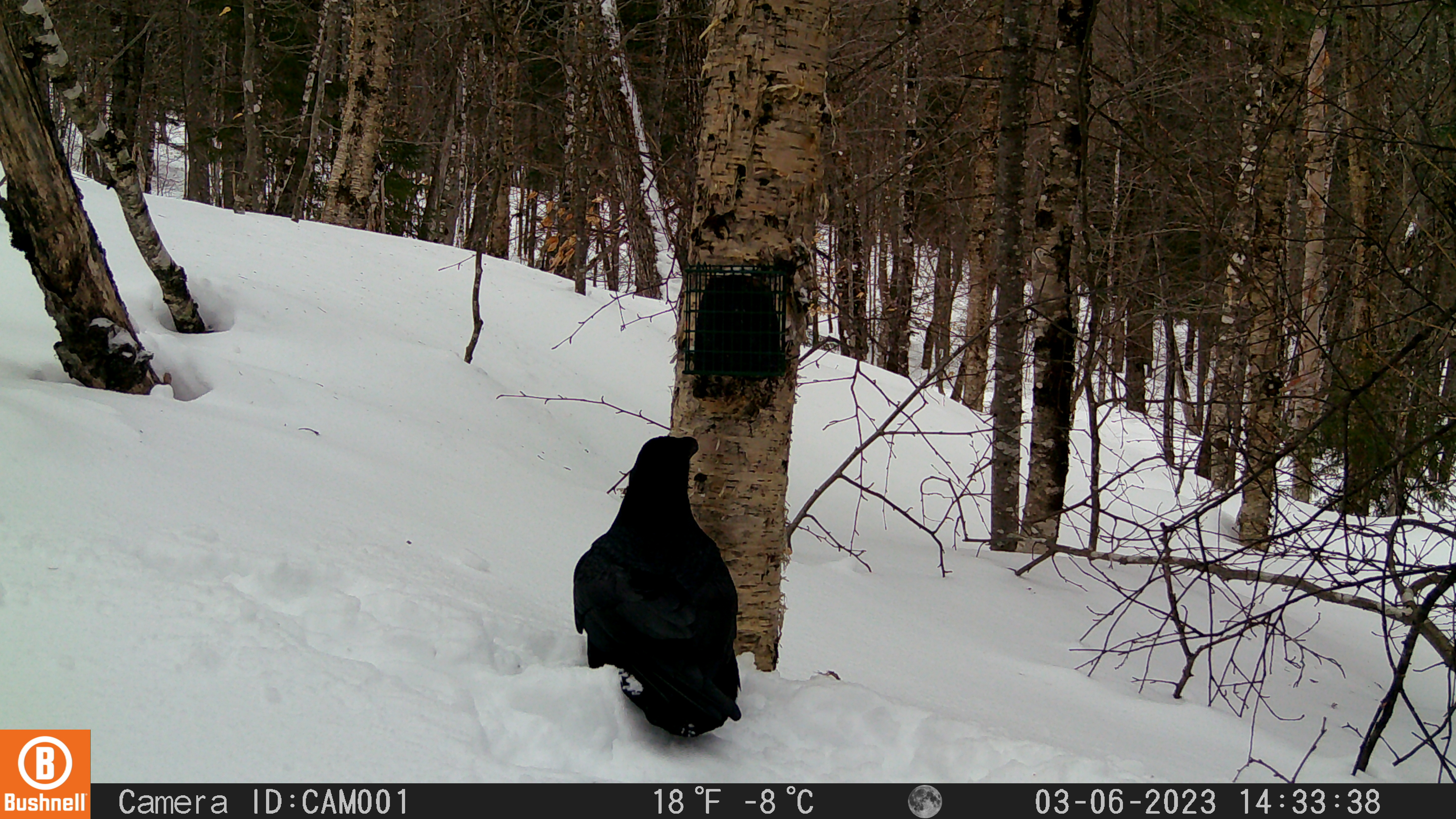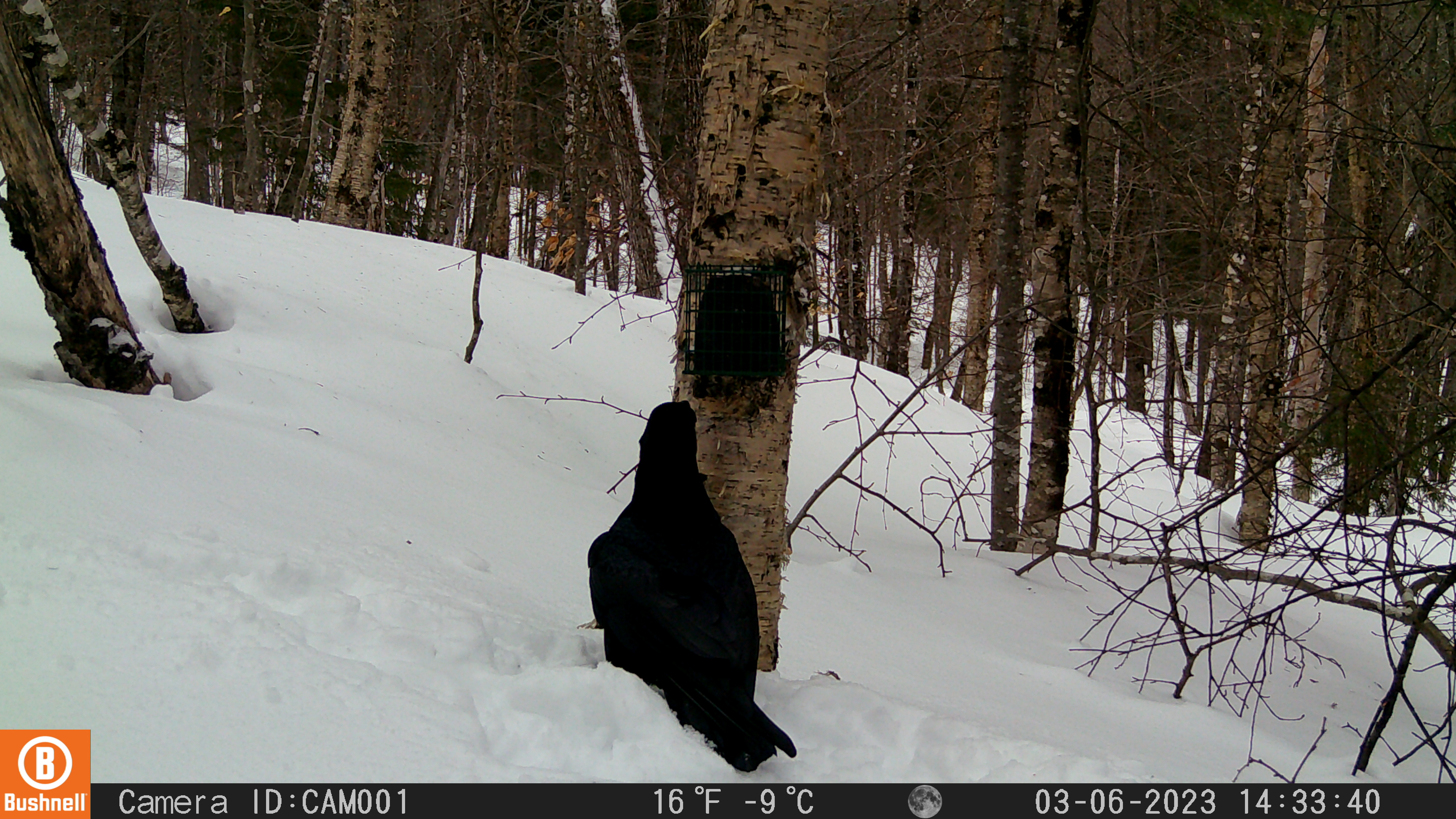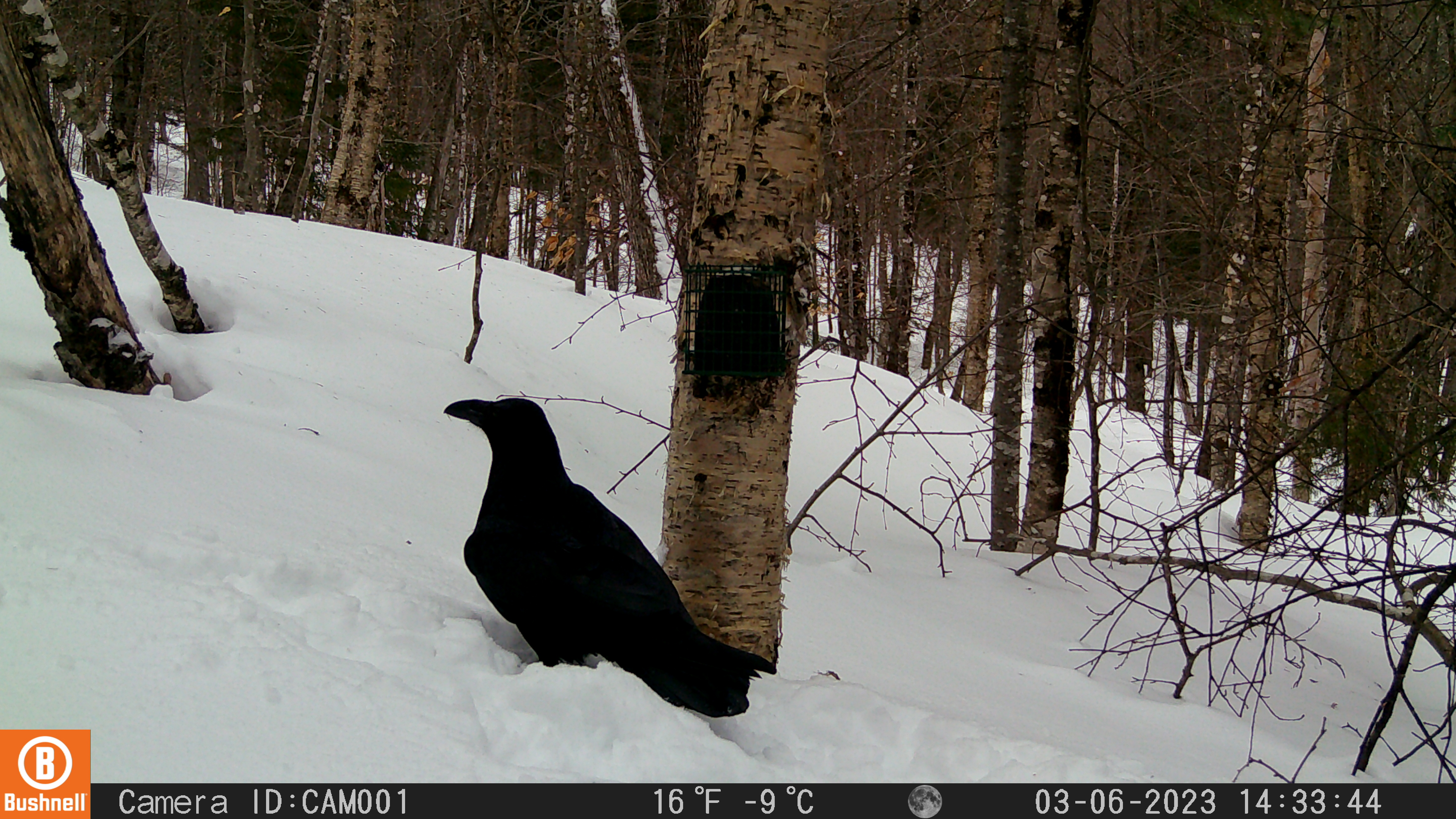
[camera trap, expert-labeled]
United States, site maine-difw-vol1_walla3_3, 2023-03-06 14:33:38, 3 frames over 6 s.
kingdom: Animalia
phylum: Chordata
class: Aves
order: Passeriformes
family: Corvidae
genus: Corvus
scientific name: Corvus corax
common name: common raven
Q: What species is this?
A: Common raven (Corvus corax).